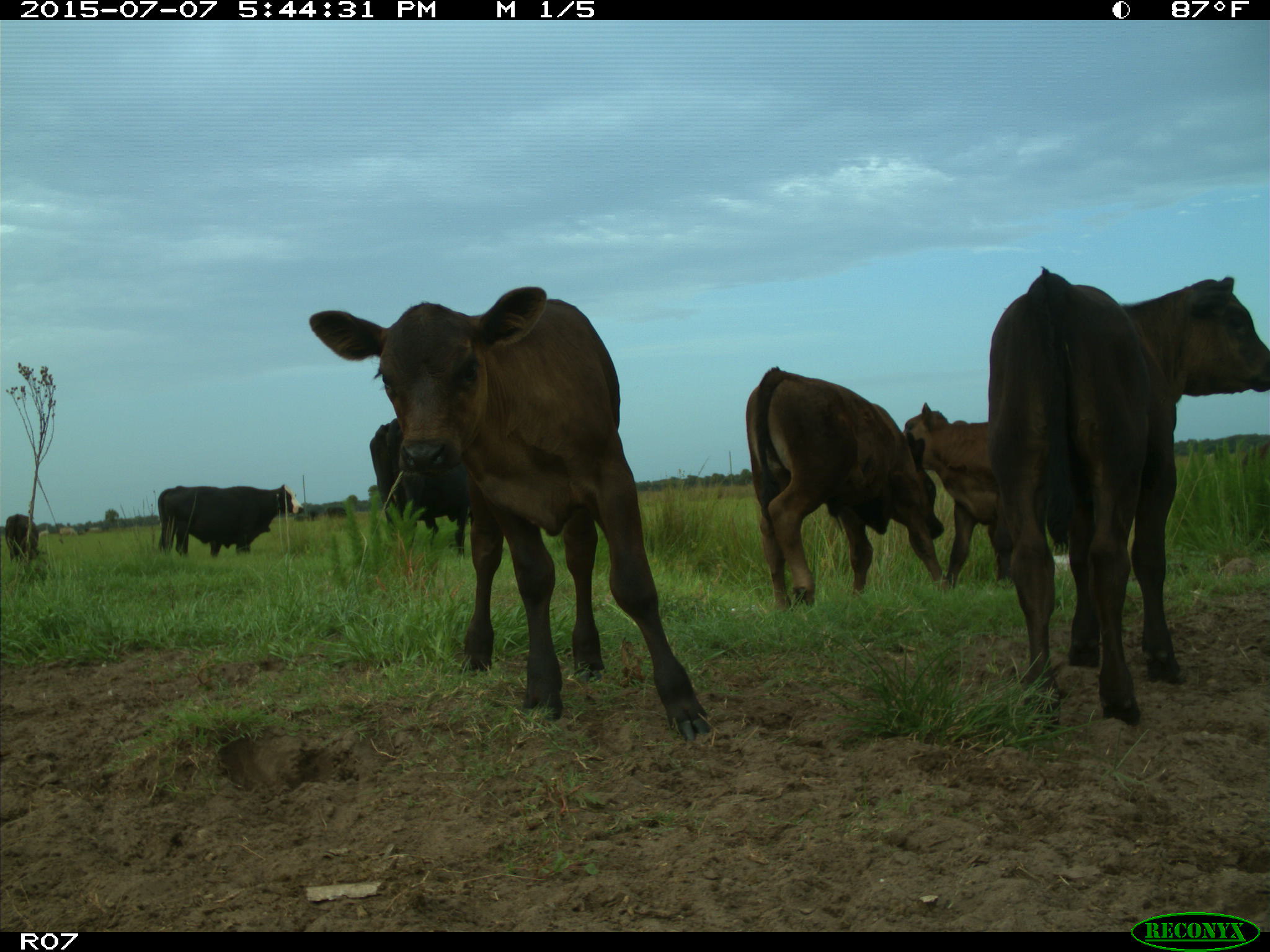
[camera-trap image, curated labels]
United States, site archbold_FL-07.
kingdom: Animalia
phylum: Chordata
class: Mammalia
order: Artiodactyla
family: Bovidae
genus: Bos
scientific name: Bos taurus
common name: domestic cow